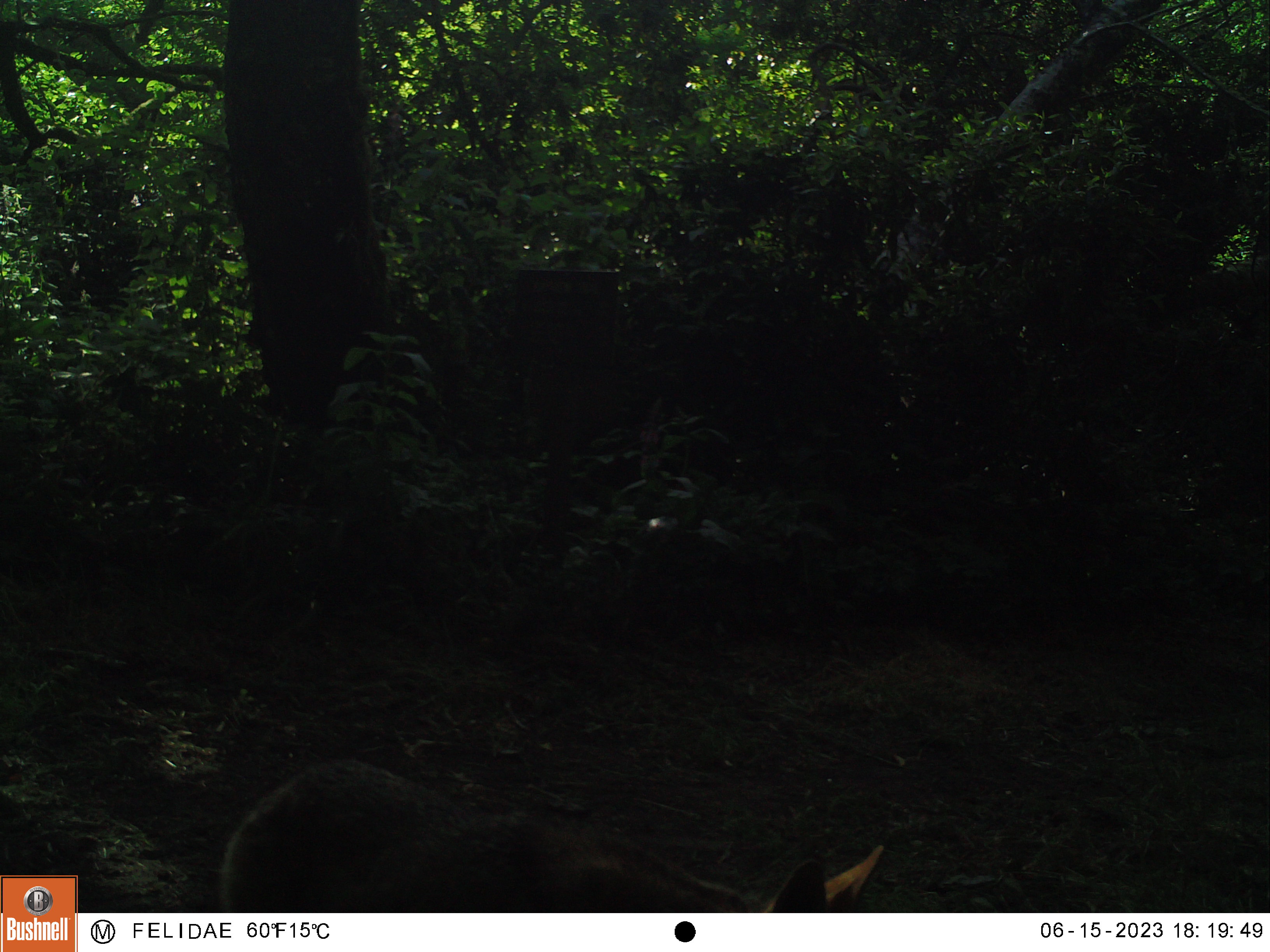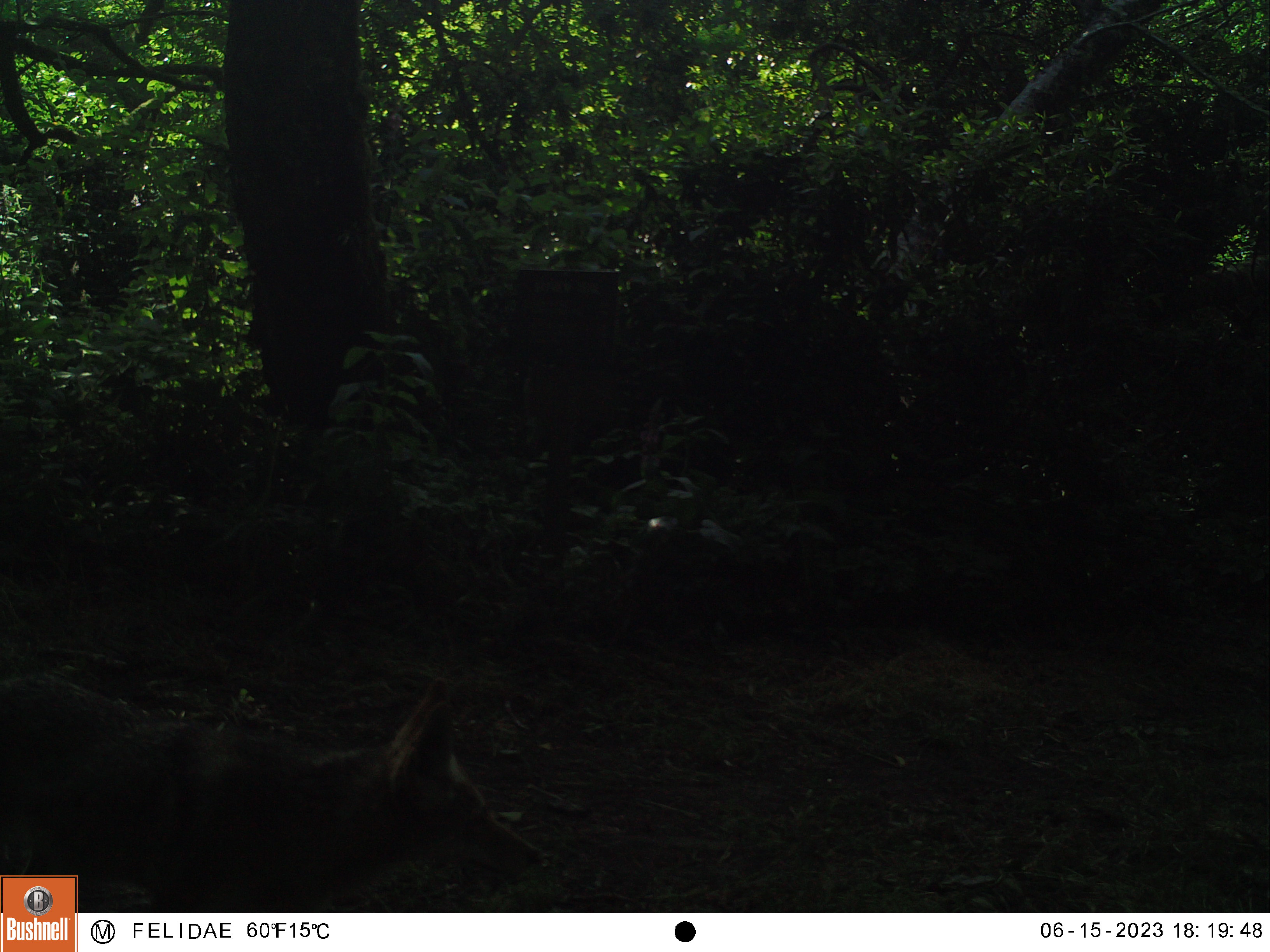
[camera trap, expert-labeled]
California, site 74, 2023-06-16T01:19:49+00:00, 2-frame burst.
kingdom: Animalia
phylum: Chordata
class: Mammalia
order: Carnivora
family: Canidae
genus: Canis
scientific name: Canis latrans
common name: coyote